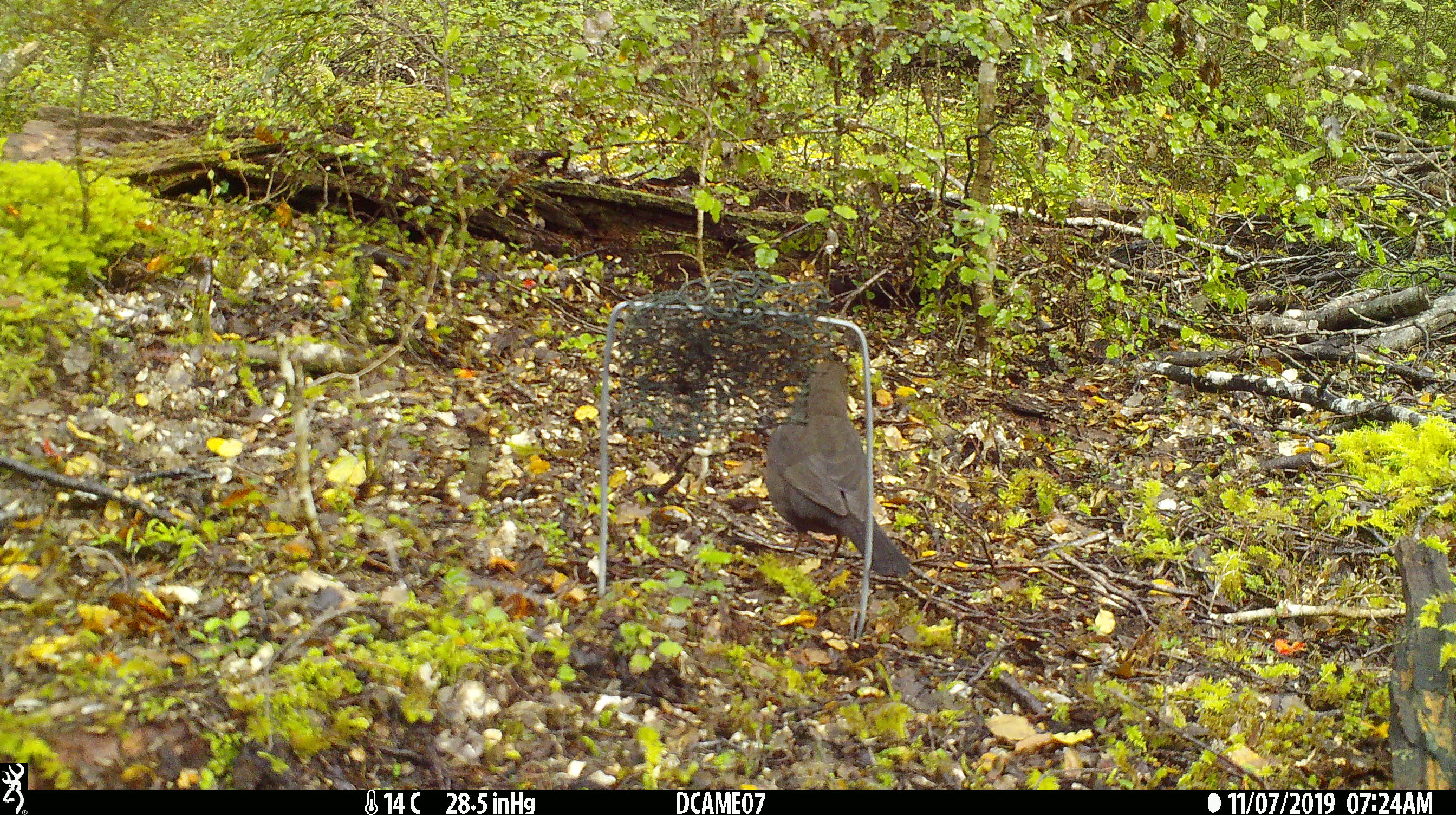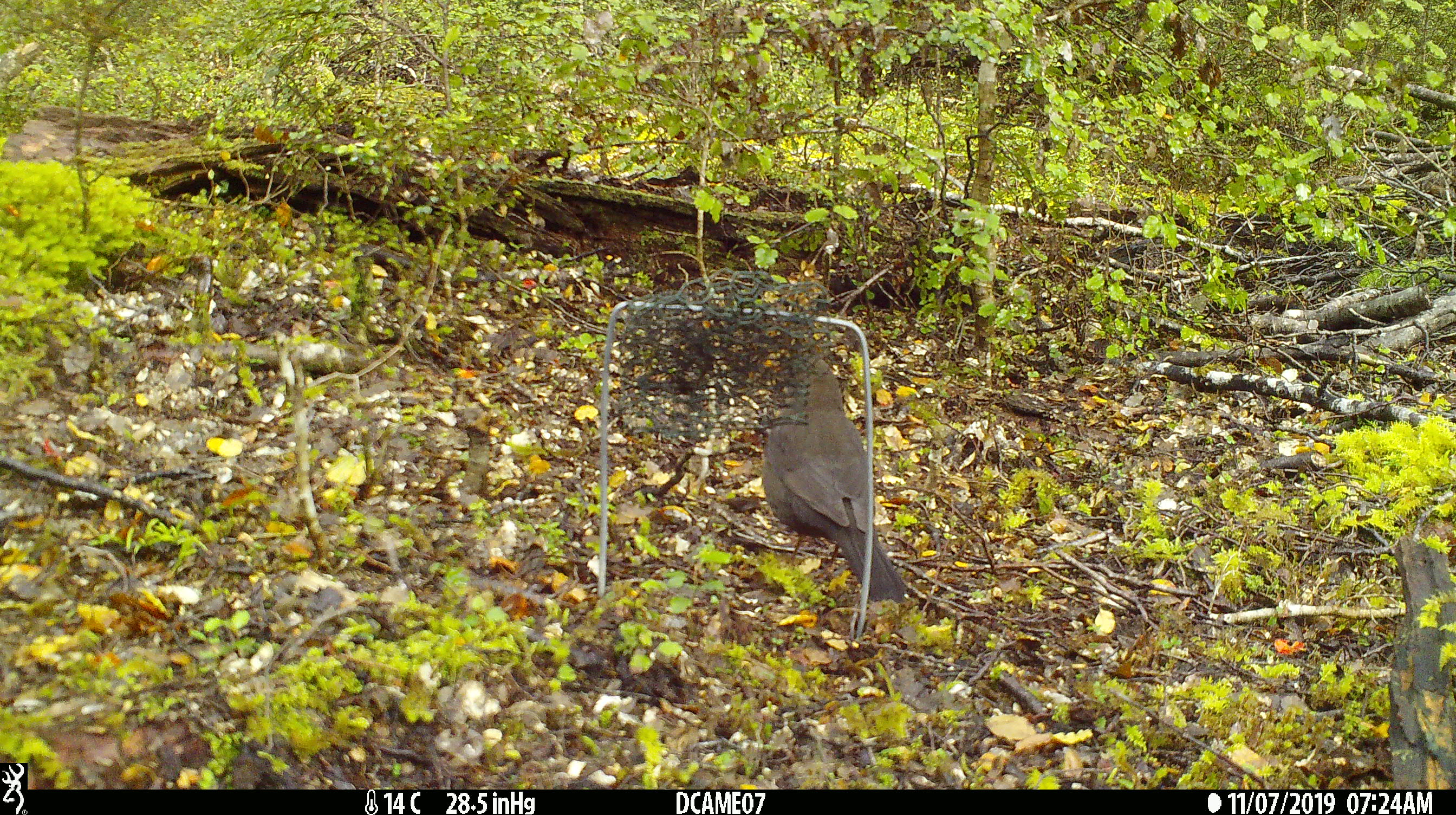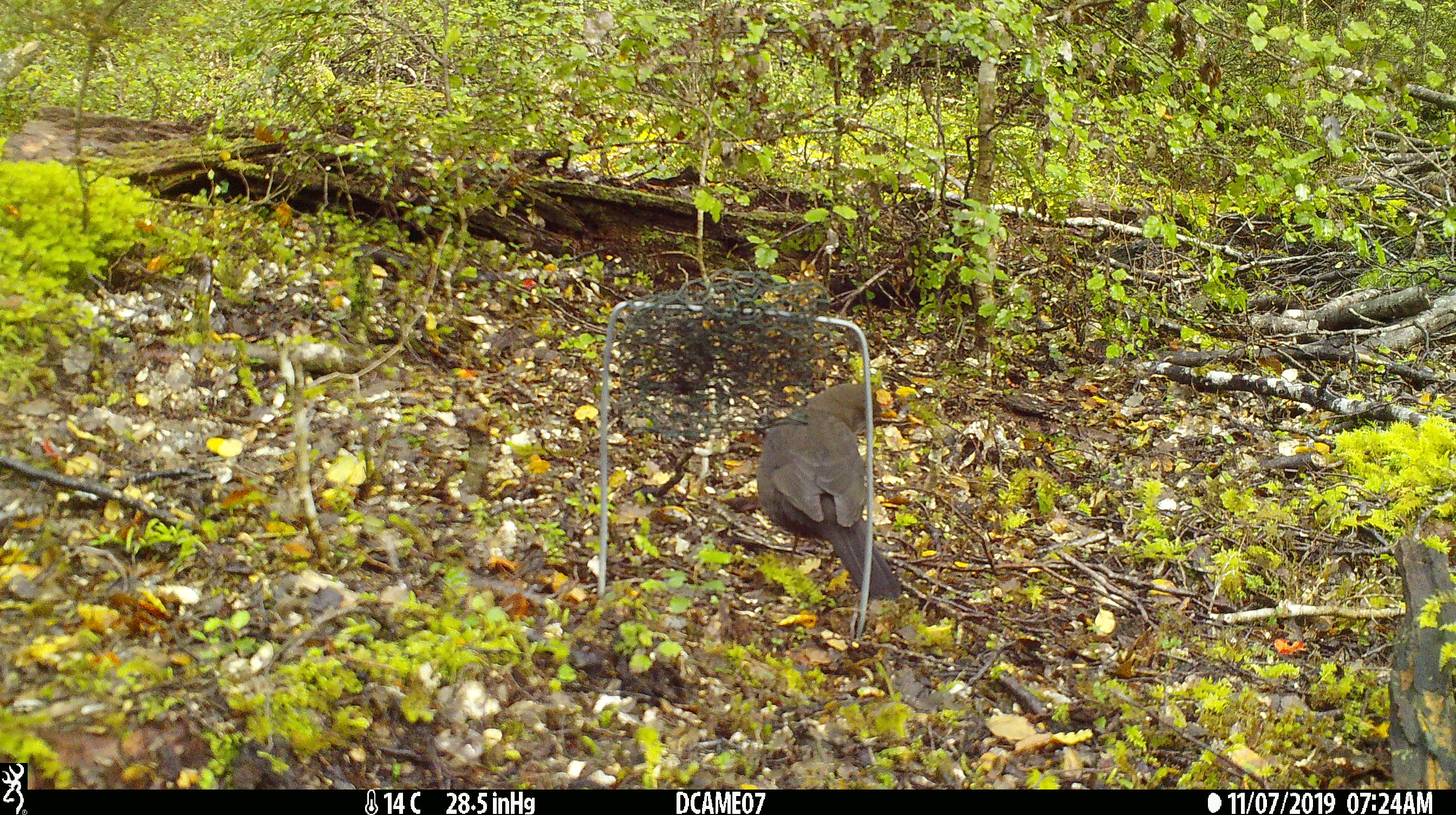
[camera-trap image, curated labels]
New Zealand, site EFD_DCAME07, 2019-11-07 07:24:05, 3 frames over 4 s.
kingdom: Animalia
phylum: Chordata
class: Aves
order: Passeriformes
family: Turdidae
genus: Turdus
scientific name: Turdus merula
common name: eurasian blackbird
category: blackbird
Blackbird (eurasian blackbird) (Turdus merula).